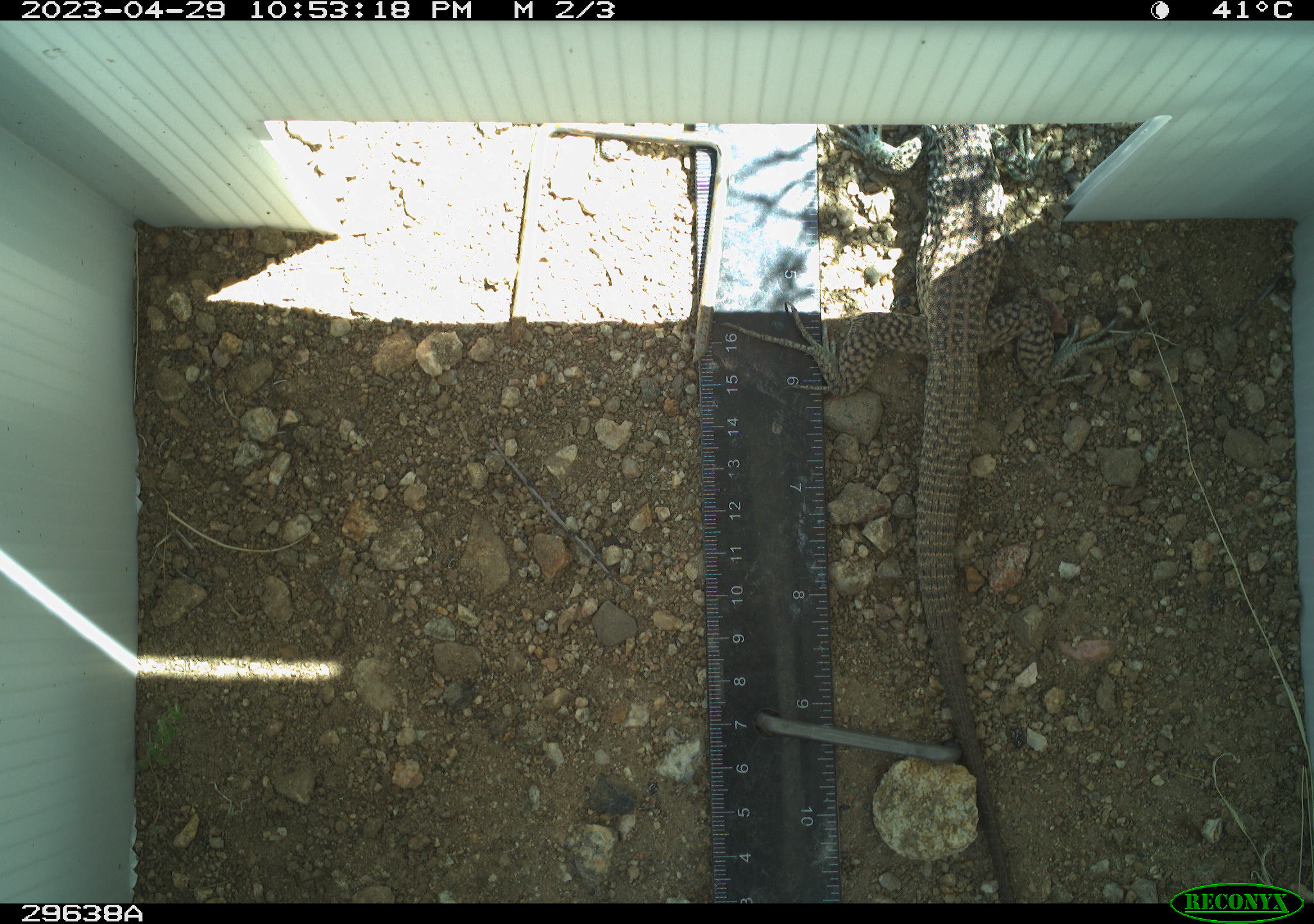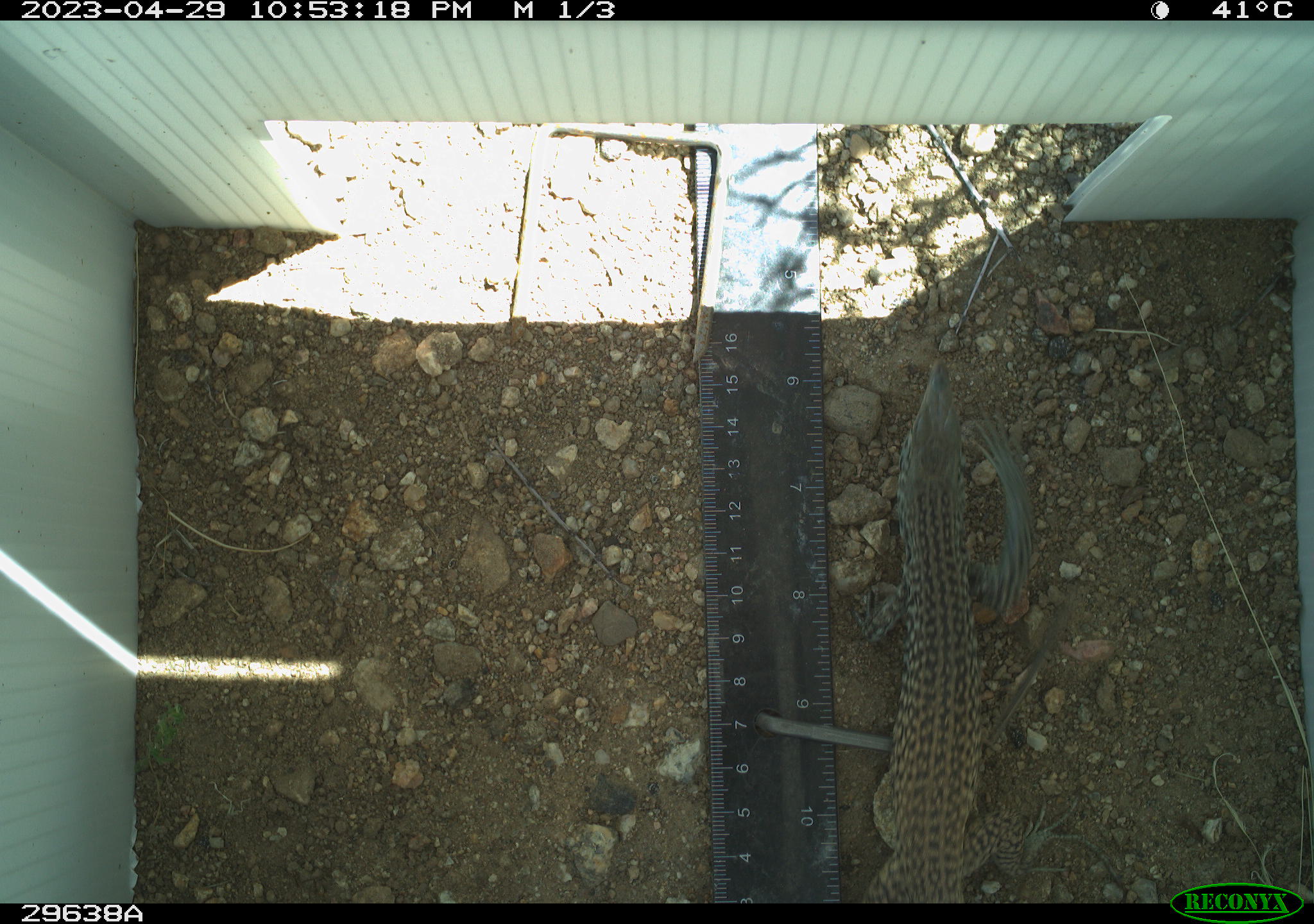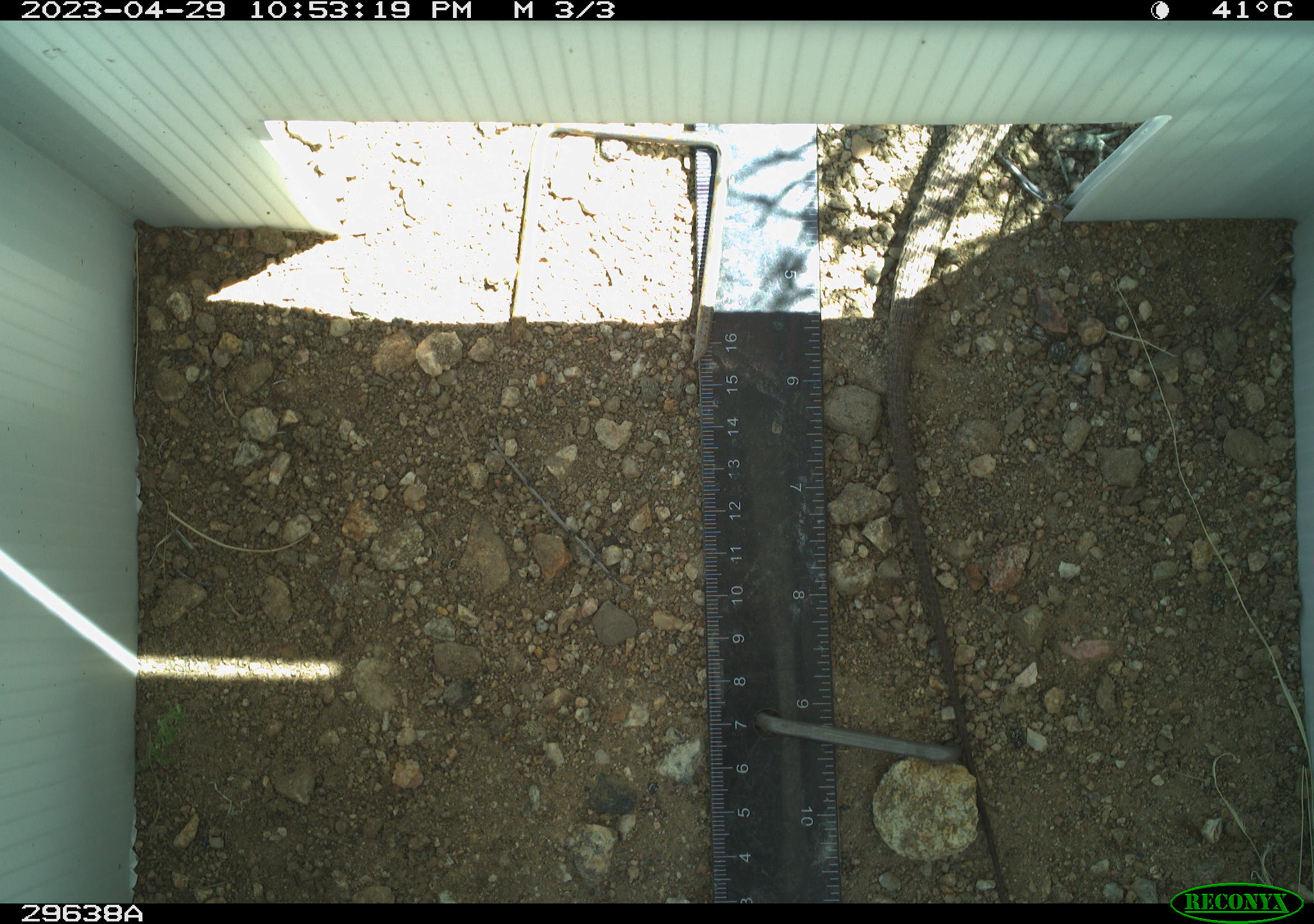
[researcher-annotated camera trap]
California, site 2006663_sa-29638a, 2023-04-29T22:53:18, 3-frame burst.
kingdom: Animalia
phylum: Chordata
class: Reptilia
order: Squamata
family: Teiidae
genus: Aspidoscelis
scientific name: Aspidoscelis tigris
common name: western whiptail